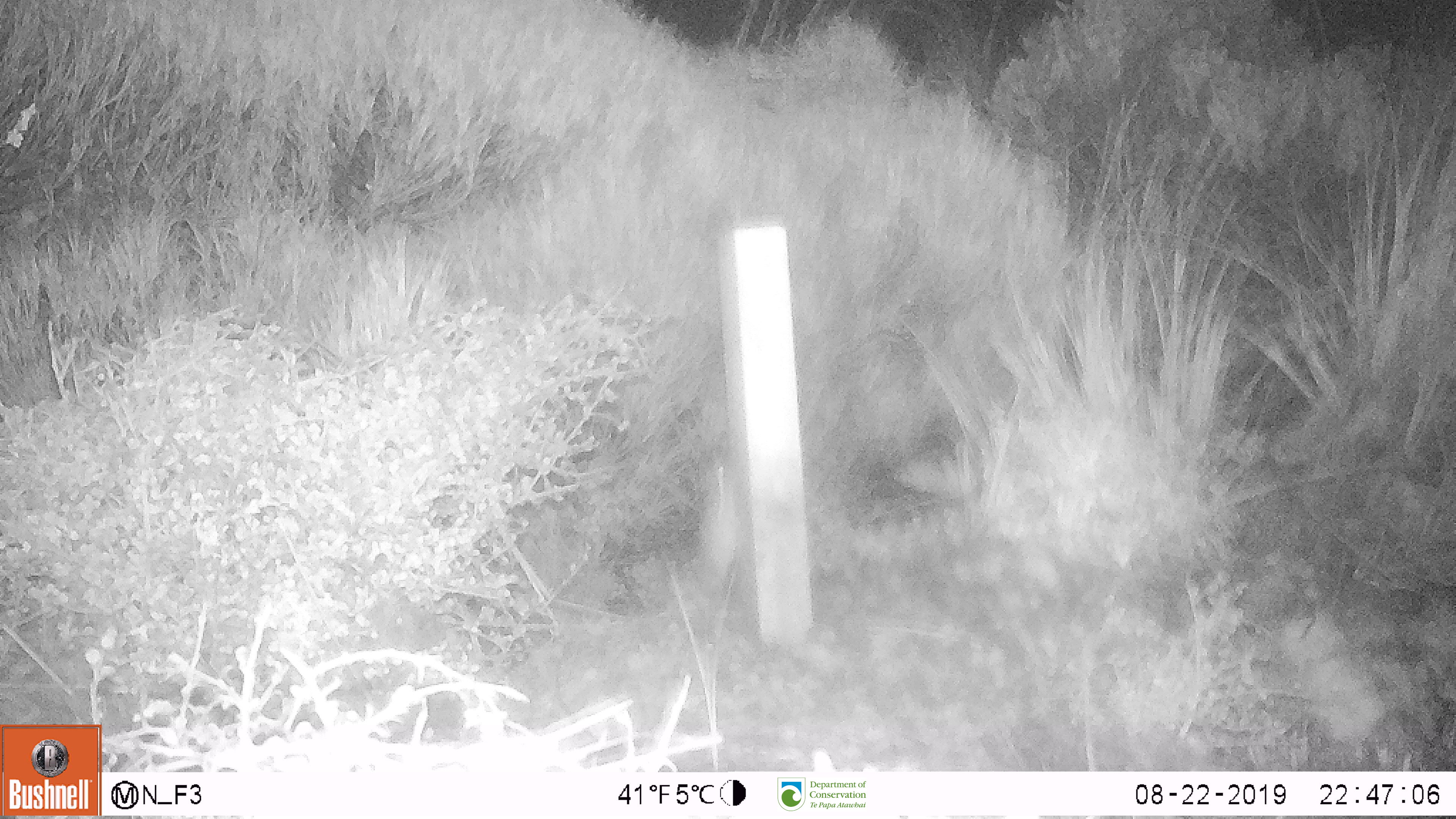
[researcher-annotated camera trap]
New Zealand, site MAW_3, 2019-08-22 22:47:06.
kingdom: Animalia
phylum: Chordata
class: Mammalia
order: Rodentia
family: Muridae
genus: Mus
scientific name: Mus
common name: mouse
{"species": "mouse (Mus)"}